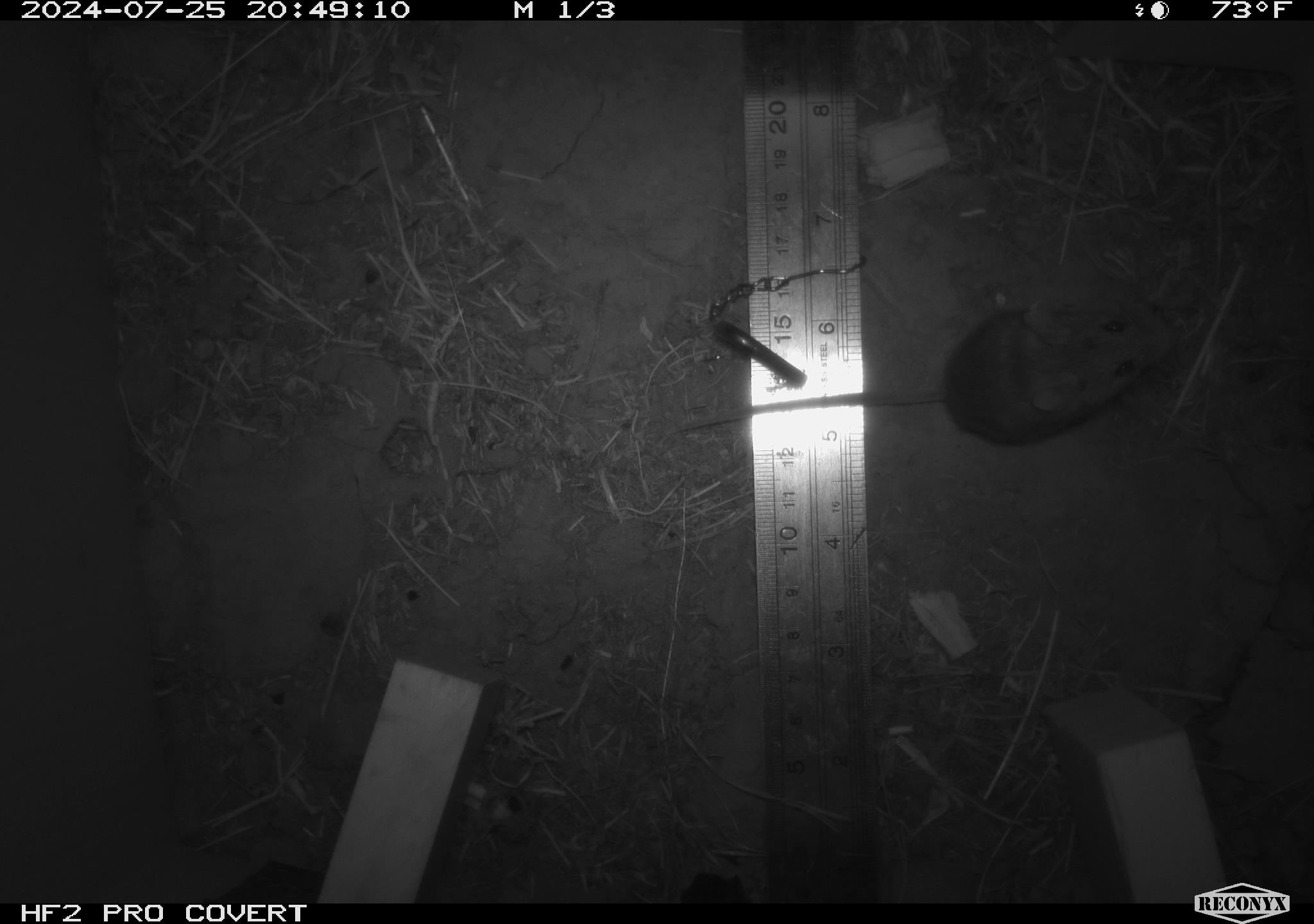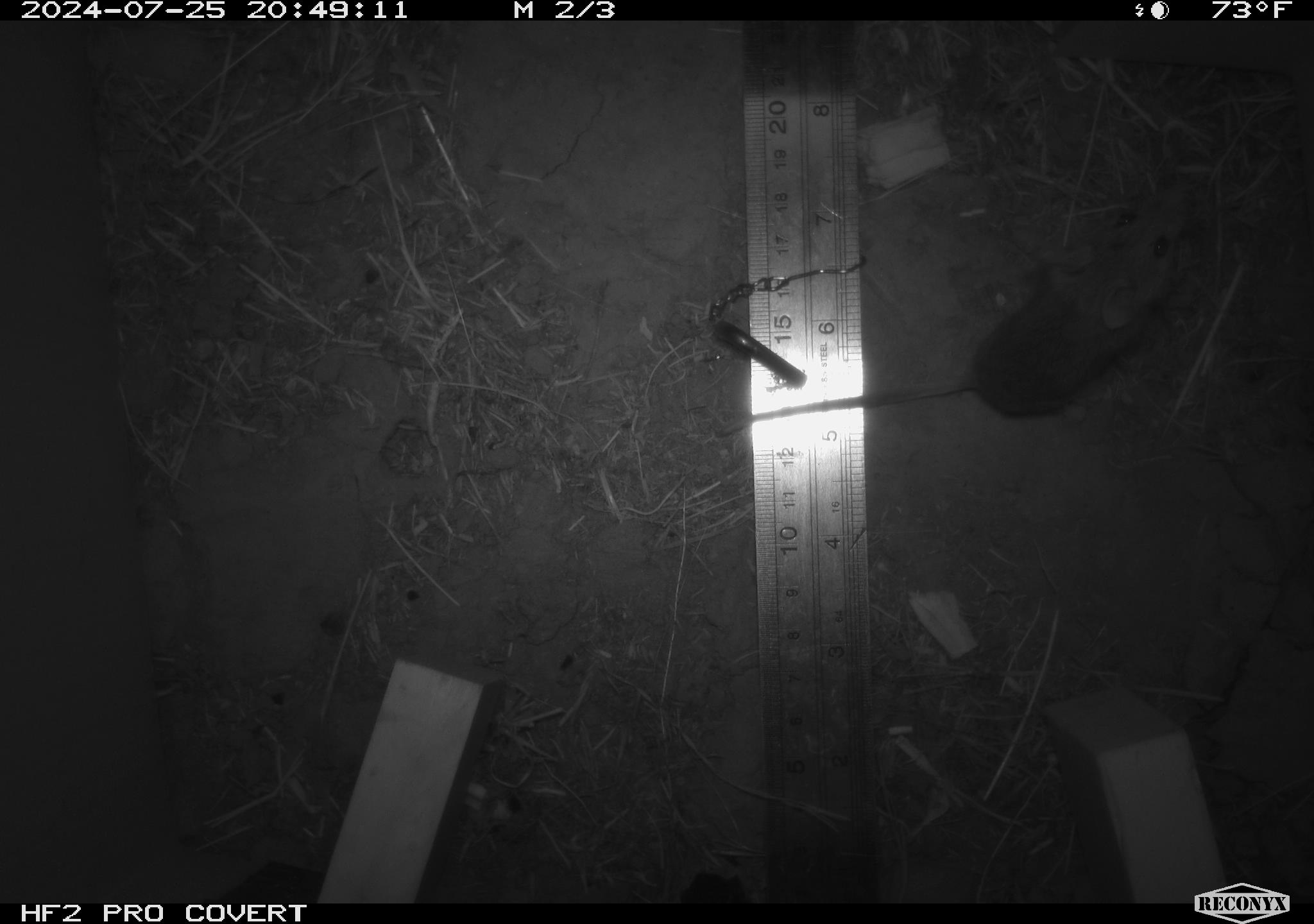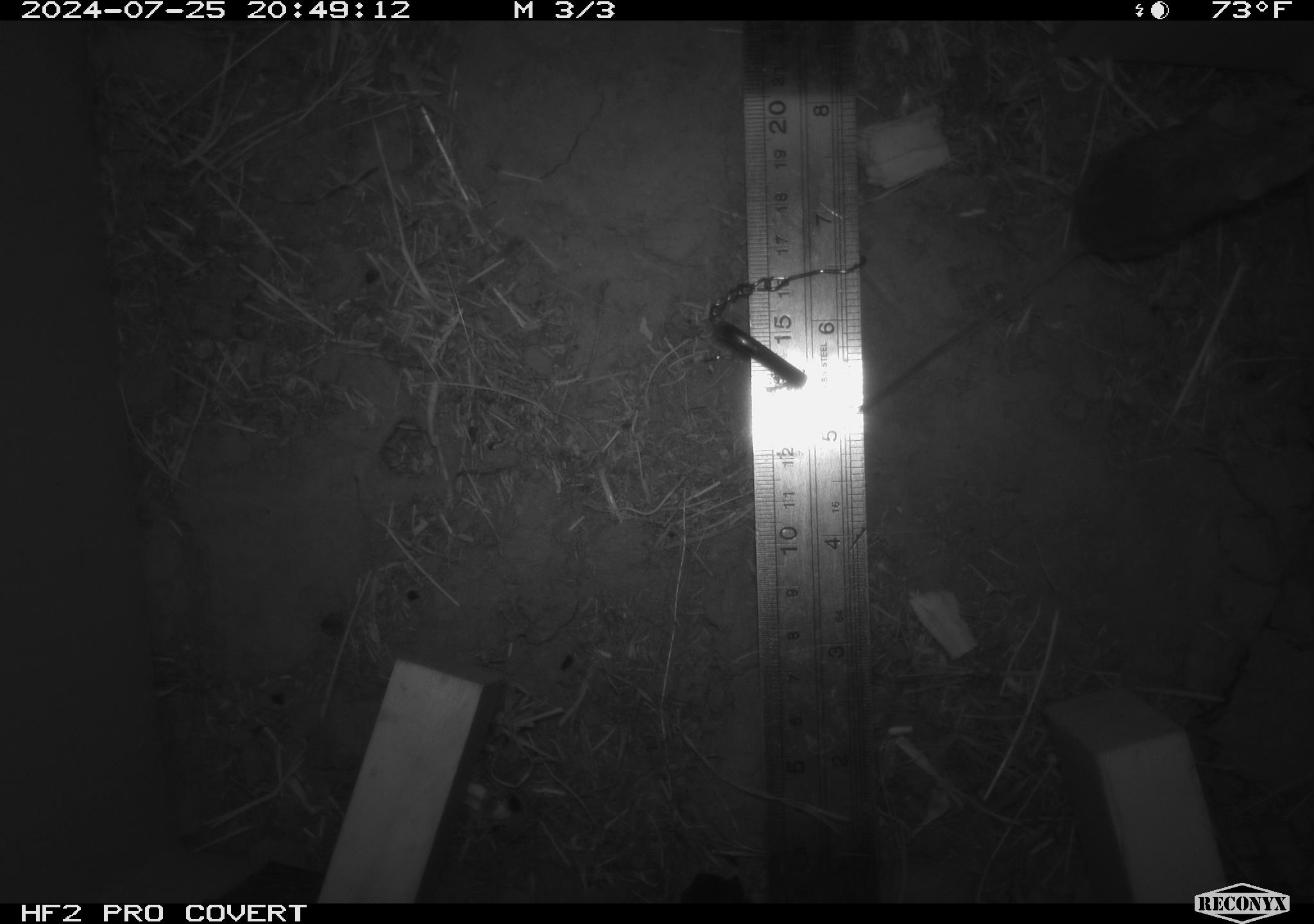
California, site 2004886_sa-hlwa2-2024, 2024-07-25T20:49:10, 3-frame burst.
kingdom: Animalia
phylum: Chordata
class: Mammalia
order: Rodentia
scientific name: Rodentia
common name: mouse species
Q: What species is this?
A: Mouse species (Rodentia).